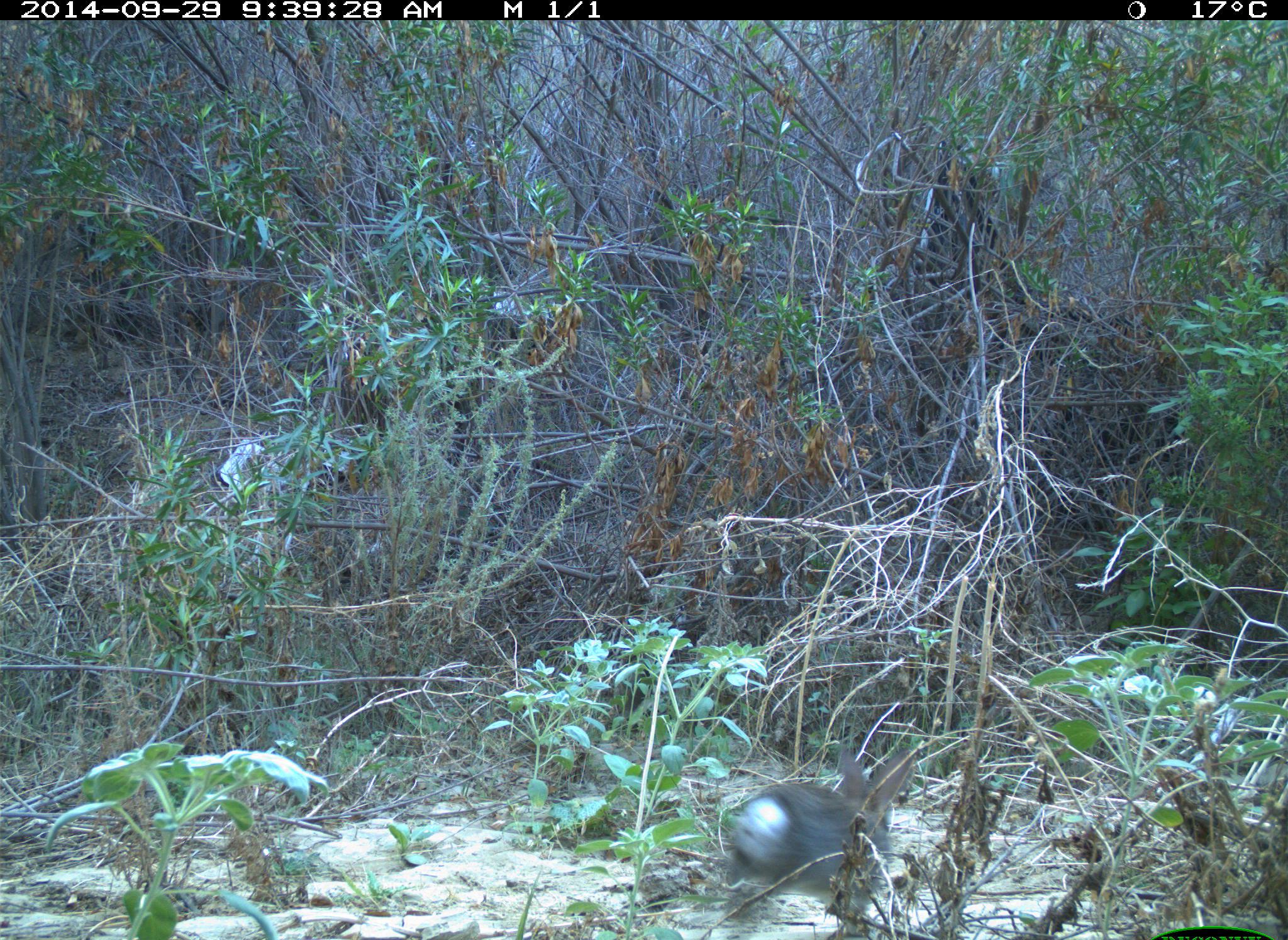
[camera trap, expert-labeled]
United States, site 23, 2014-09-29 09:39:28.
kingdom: Animalia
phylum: Chordata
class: Mammalia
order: Lagomorpha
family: Leporidae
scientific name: Leporidae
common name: rabbits and hares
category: rabbit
Rabbit (rabbits and hares) (Leporidae).